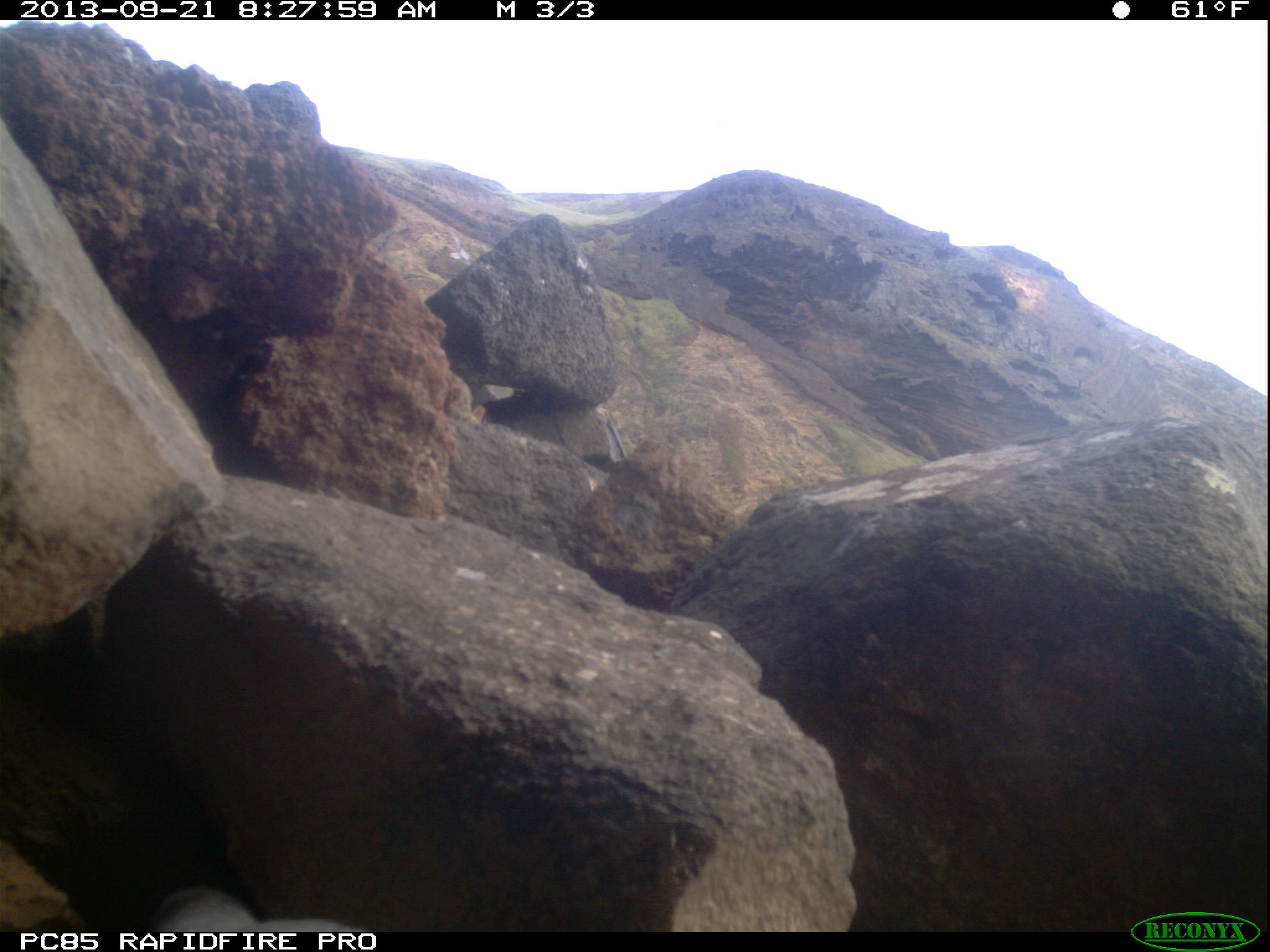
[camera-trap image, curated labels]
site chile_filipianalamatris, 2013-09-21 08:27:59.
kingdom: Animalia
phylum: Chordata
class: Aves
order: Procellariiformes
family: Procellariidae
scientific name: Procellariidae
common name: petrel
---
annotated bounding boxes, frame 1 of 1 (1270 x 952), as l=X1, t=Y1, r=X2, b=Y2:
petrel: l=145, t=883, r=360, b=933